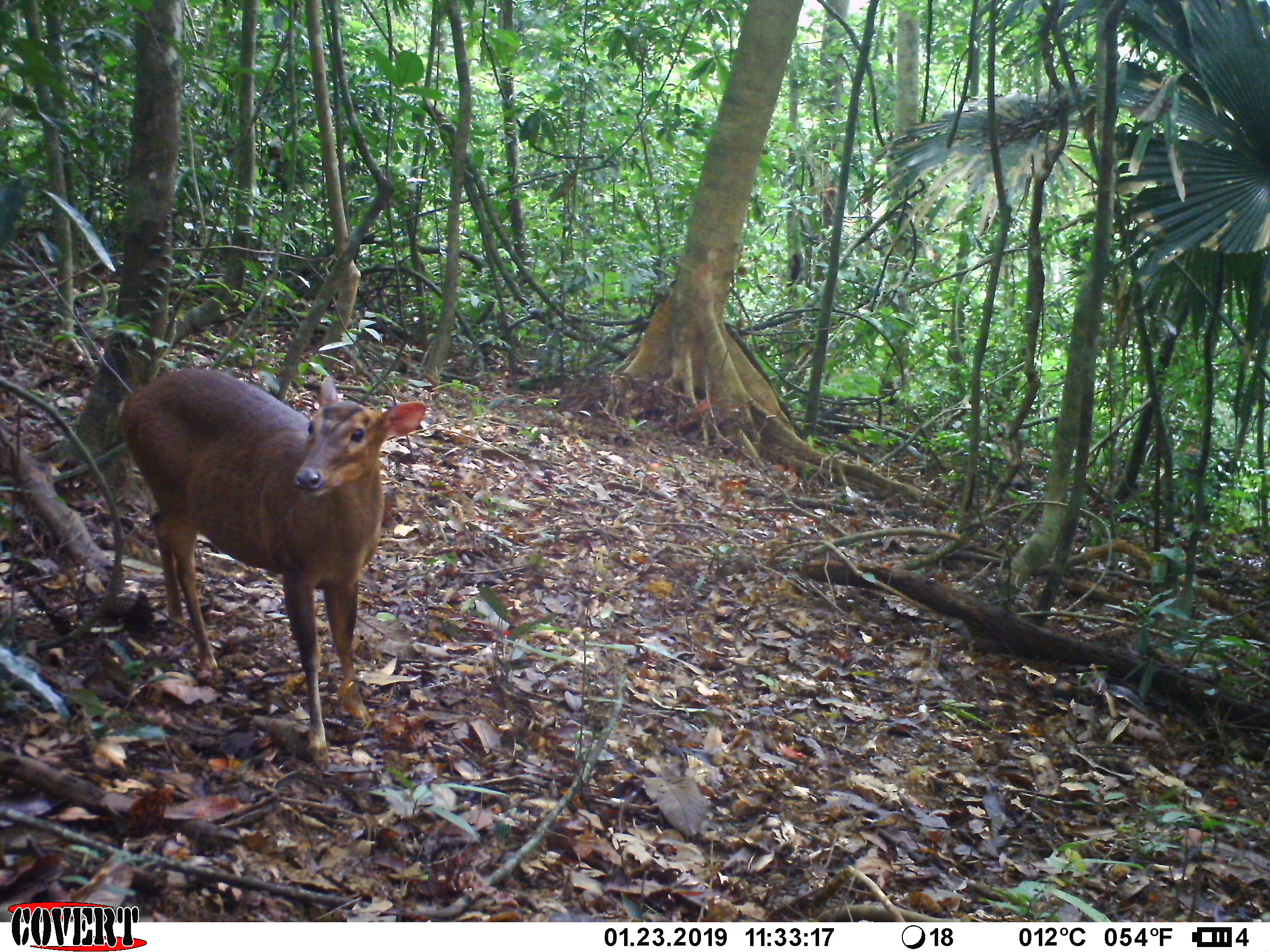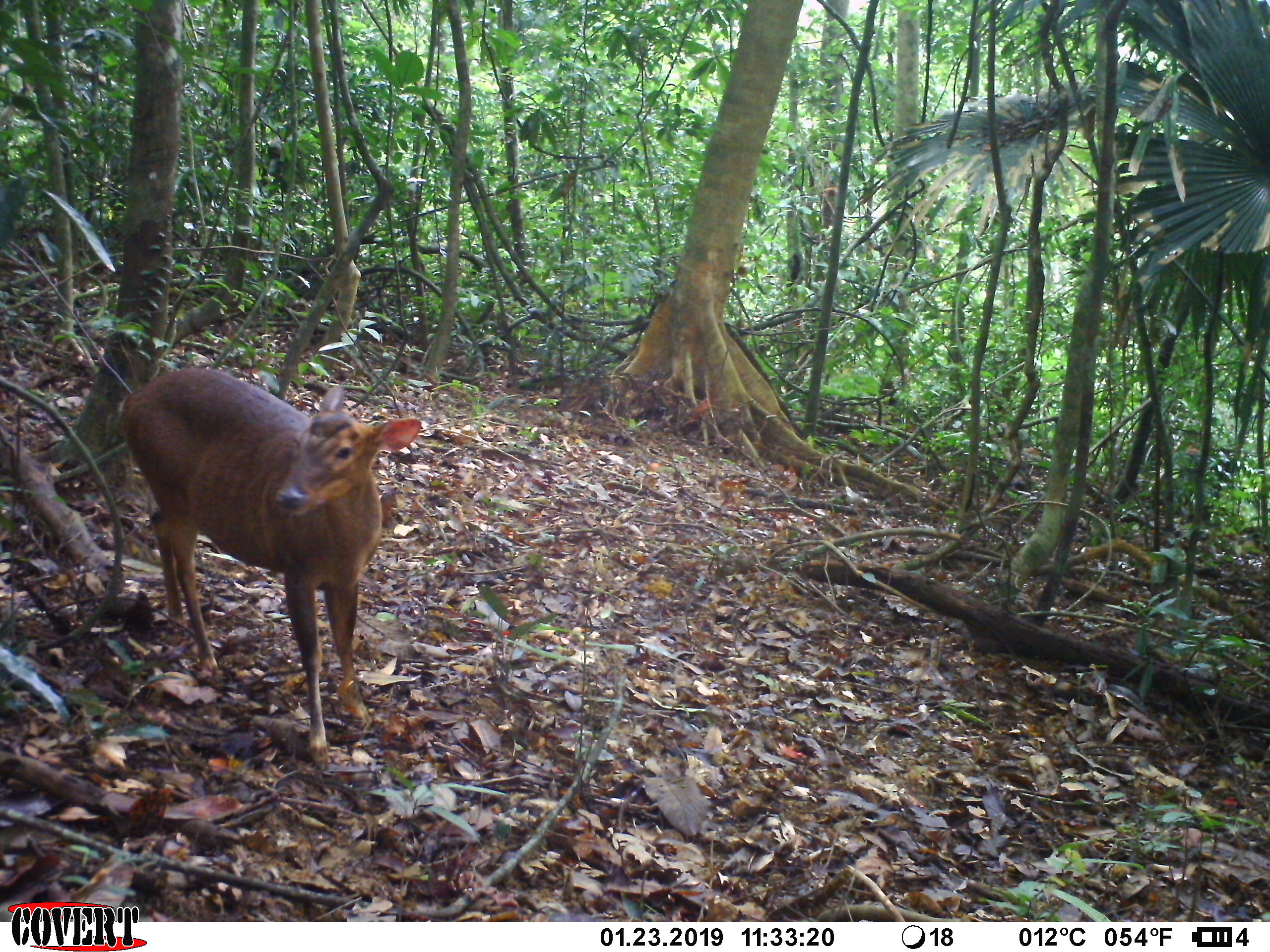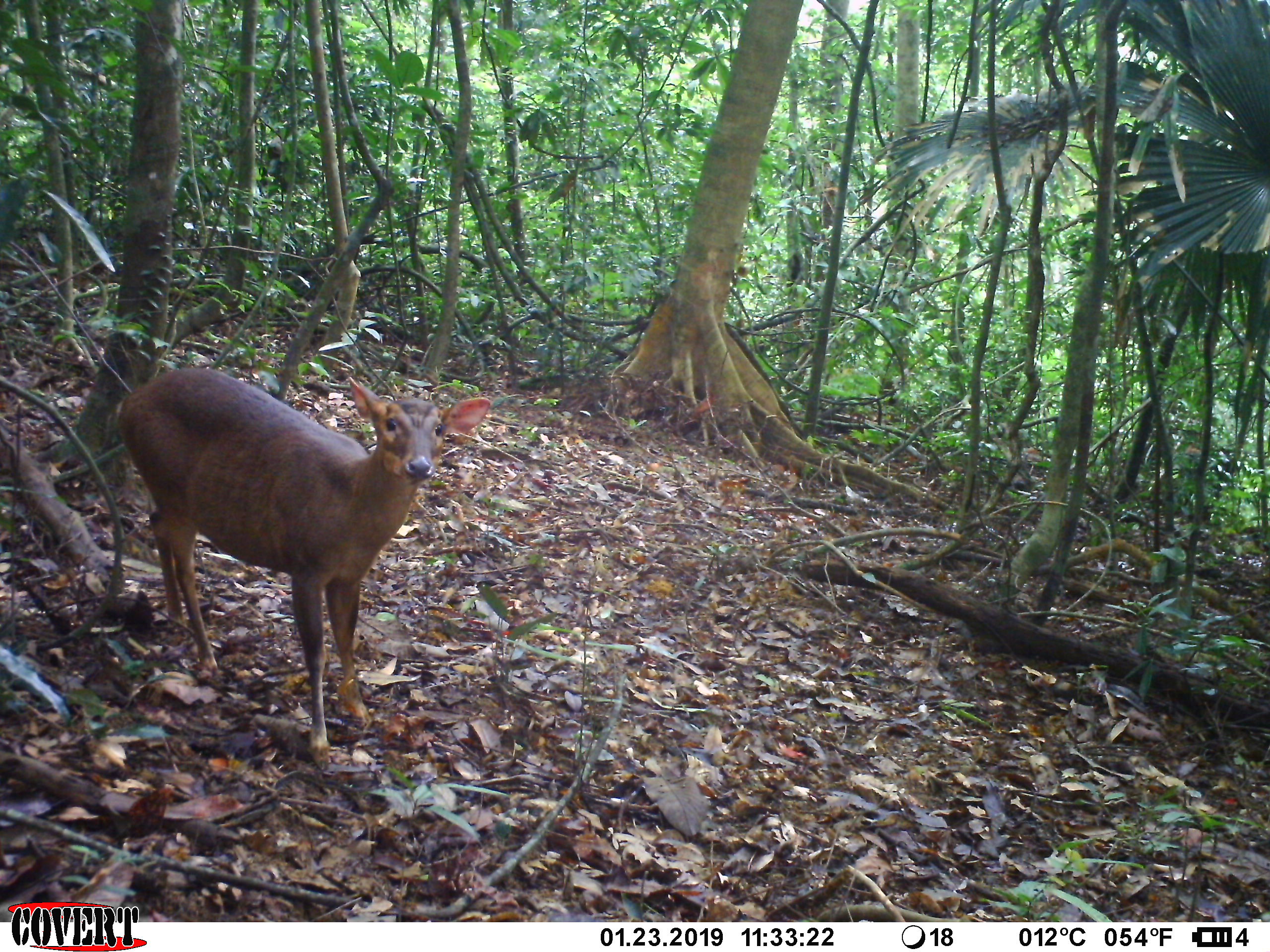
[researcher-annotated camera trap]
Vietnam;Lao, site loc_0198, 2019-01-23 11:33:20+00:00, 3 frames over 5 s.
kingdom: Animalia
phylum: Chordata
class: Mammalia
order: Artiodactyla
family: Cervidae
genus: Muntiacus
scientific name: Muntiacus vuquangensis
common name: large-antlered muntjac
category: large antlered muntjac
Large antlered muntjac (large-antlered muntjac) (Muntiacus vuquangensis). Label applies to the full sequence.